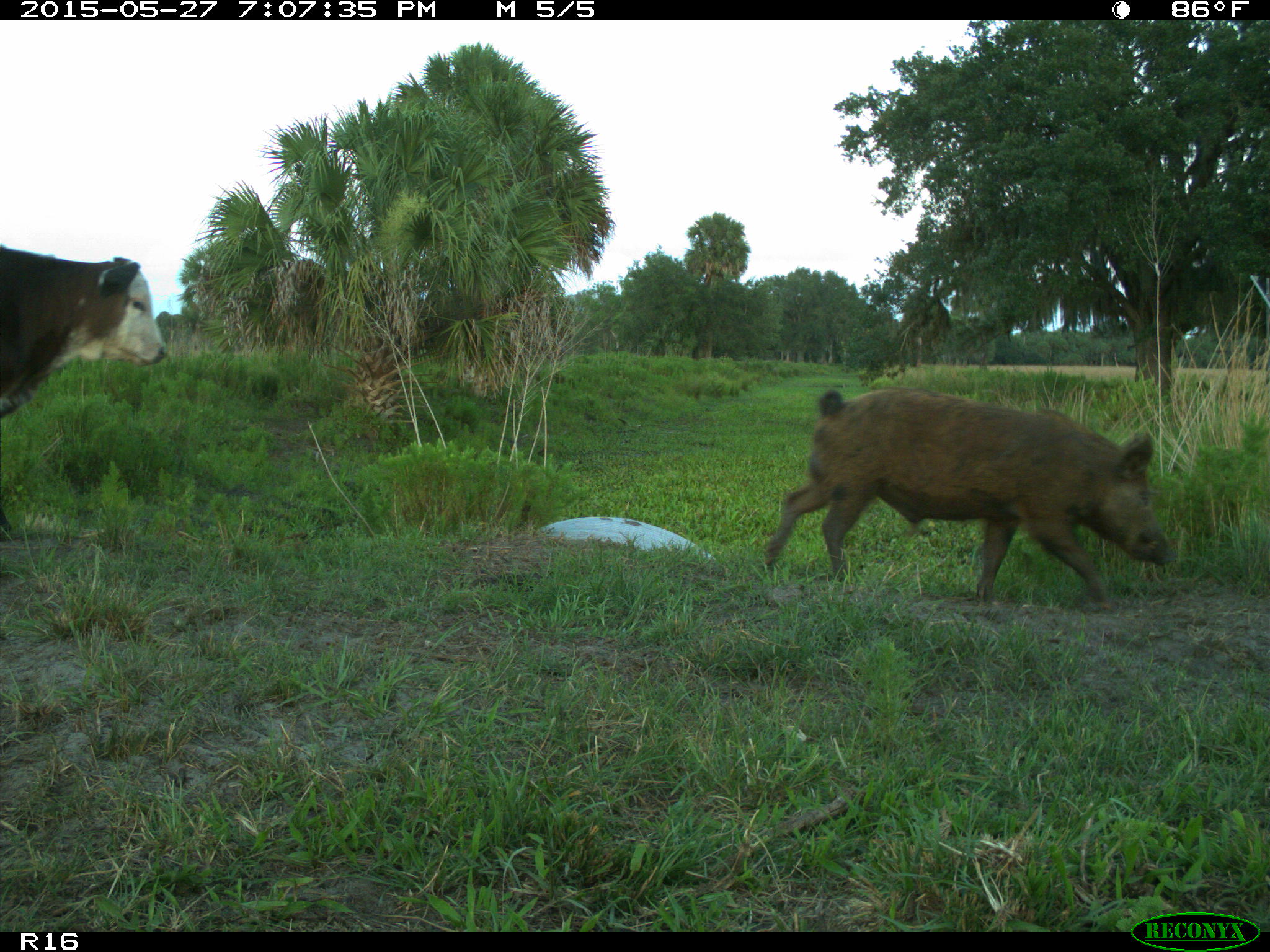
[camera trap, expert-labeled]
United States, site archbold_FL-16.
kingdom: Animalia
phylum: Chordata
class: Mammalia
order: Artiodactyla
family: Suidae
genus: Sus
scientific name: Sus scrofa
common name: wild boar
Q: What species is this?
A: Sus scrofa (wild boar).